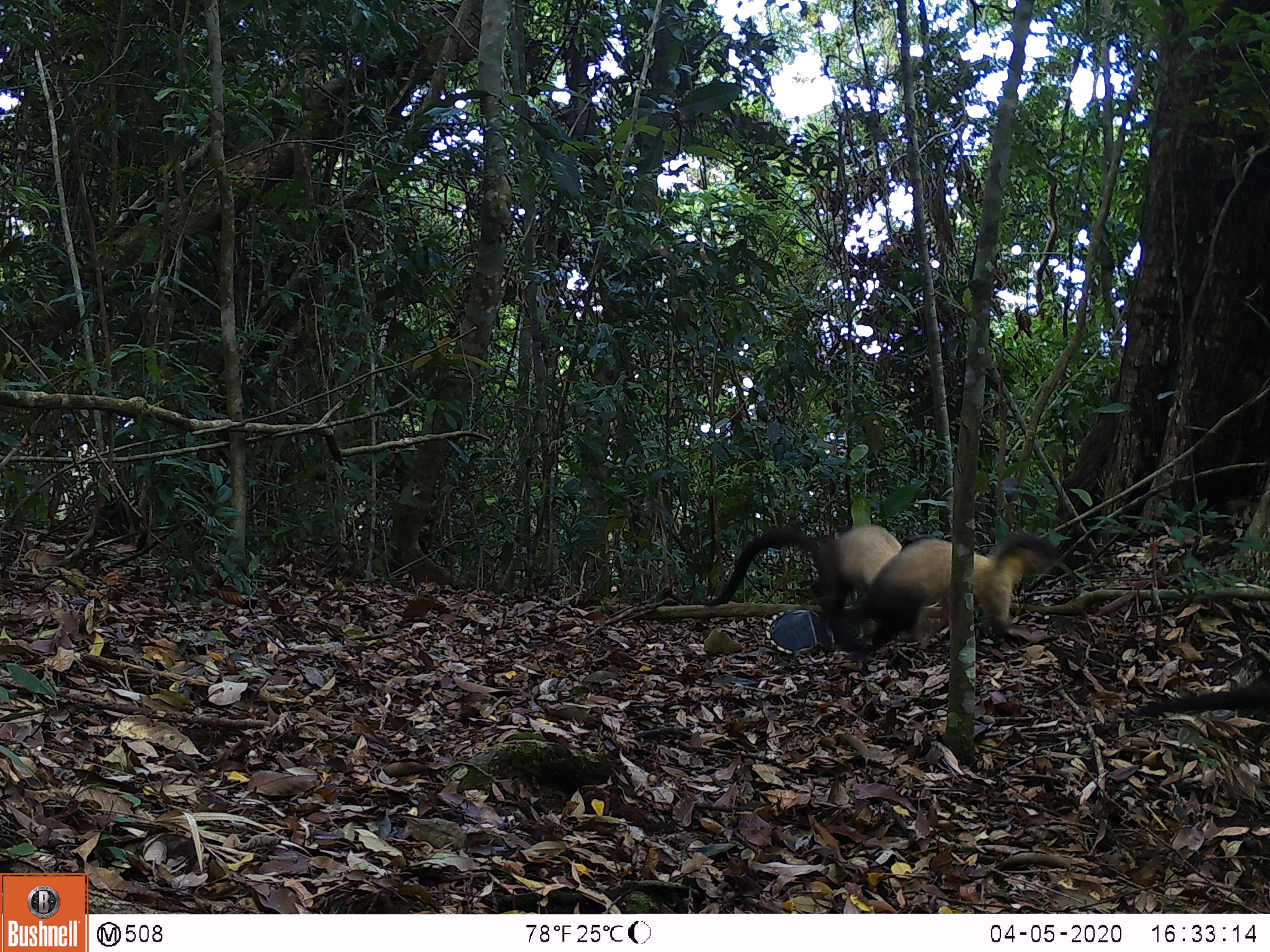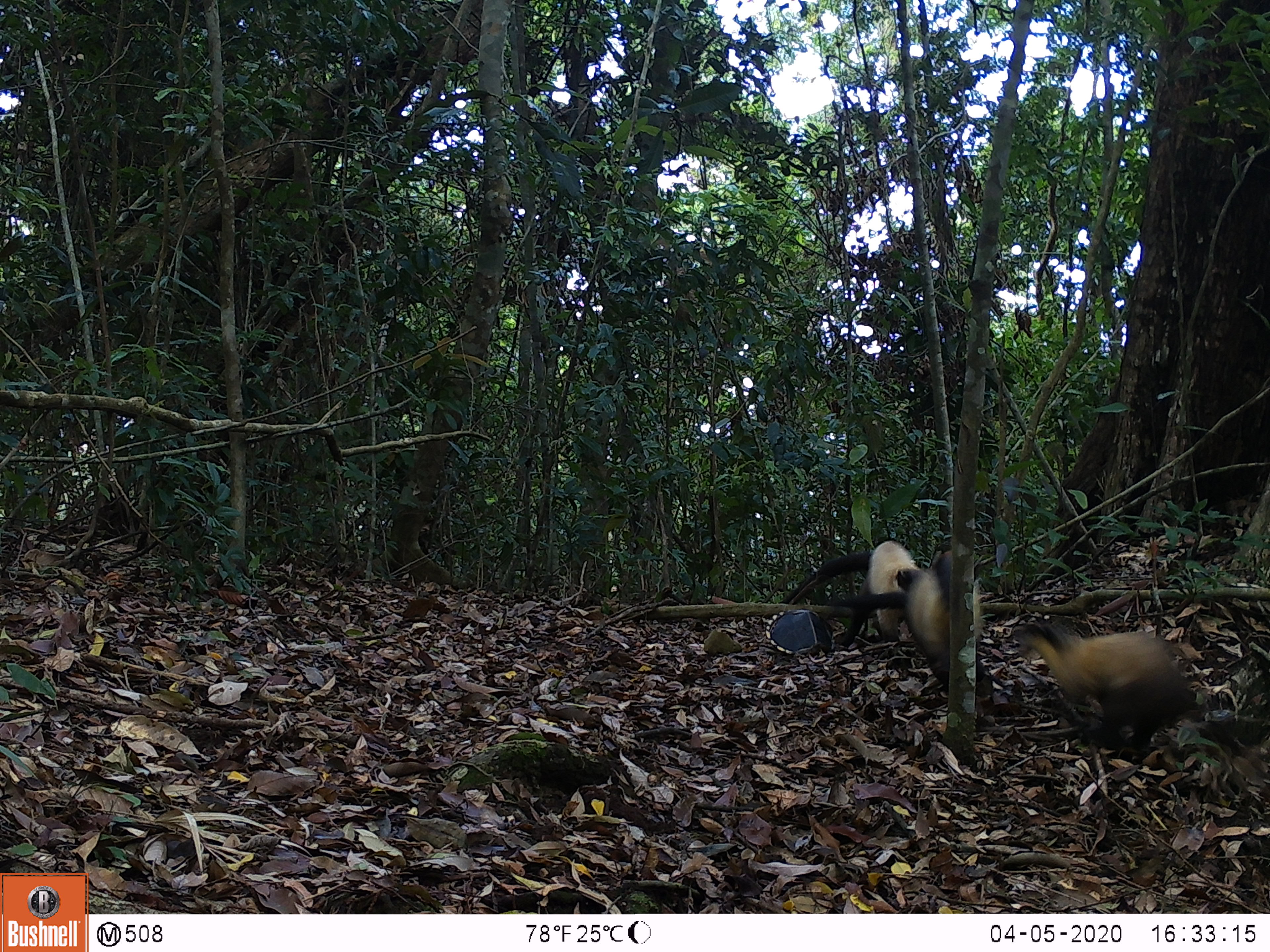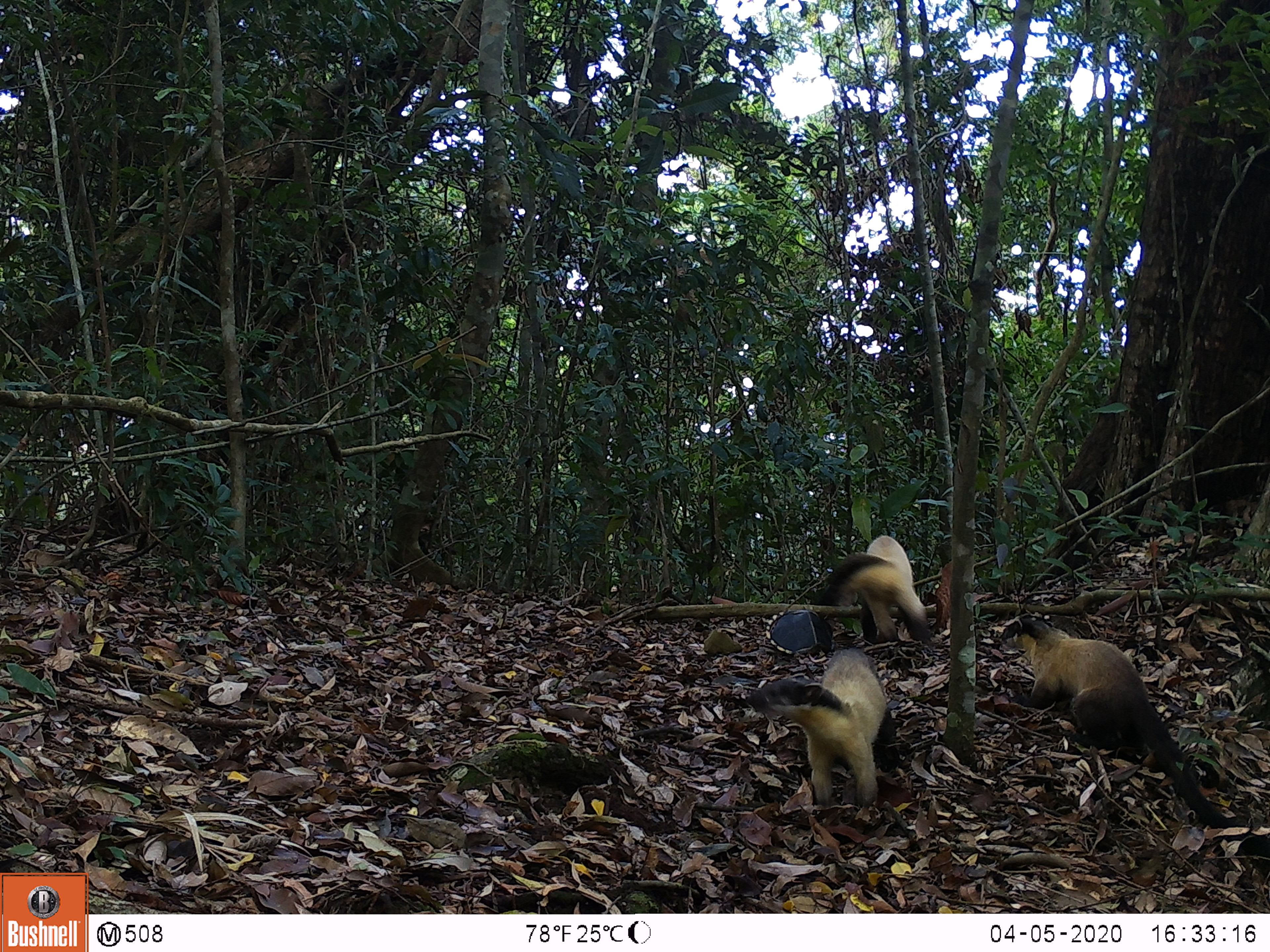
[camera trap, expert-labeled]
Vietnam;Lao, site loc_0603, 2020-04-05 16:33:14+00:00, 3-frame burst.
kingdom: Animalia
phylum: Chordata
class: Mammalia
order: Carnivora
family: Mustelidae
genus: Martes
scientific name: Martes flavigula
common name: yellow-throated marten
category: yellow throated marten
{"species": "yellow throated marten (yellow-throated marten) (Martes flavigula)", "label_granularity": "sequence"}